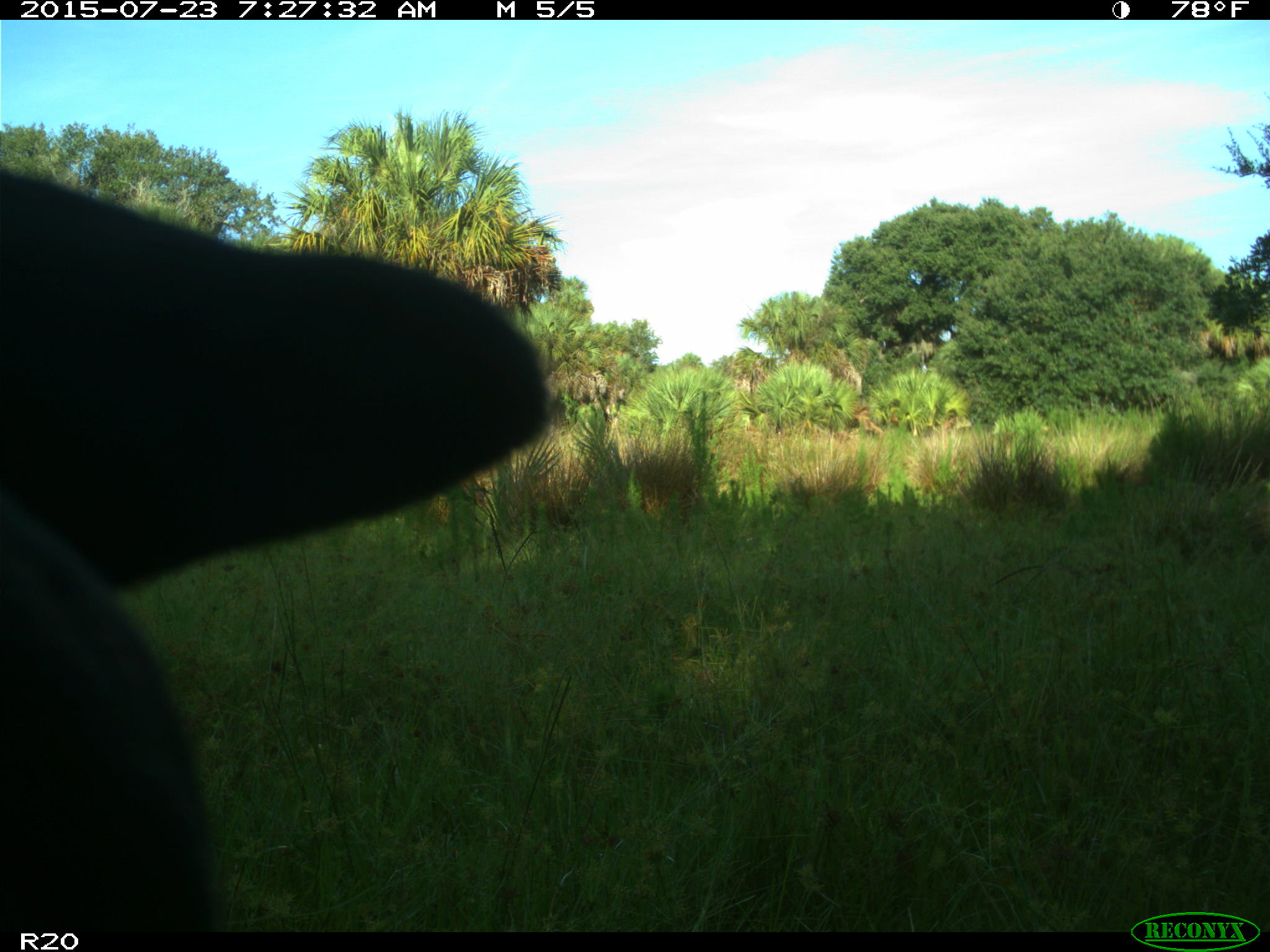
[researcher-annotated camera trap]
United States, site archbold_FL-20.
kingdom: Animalia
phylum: Chordata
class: Mammalia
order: Artiodactyla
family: Bovidae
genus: Bos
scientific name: Bos taurus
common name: domestic cow